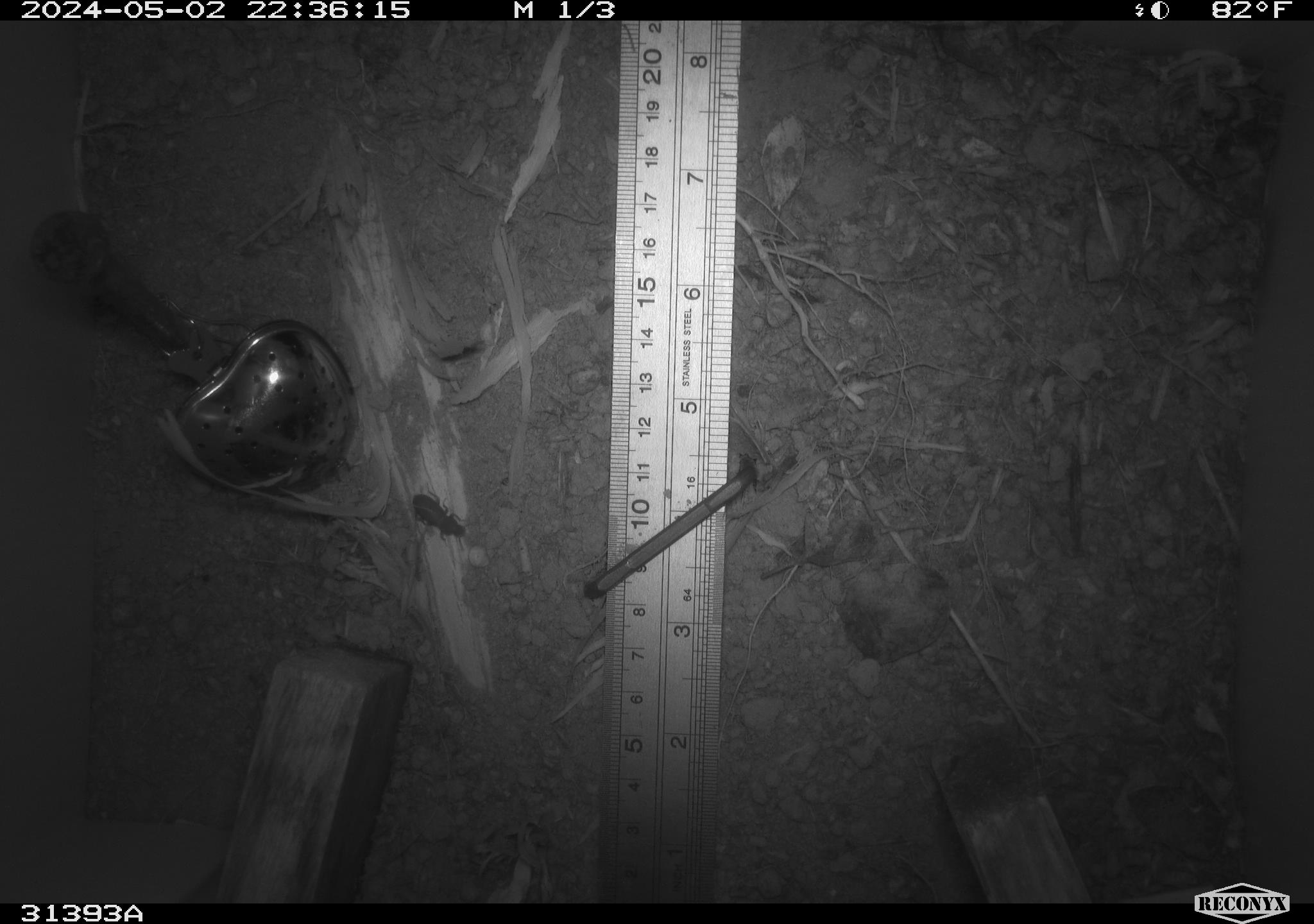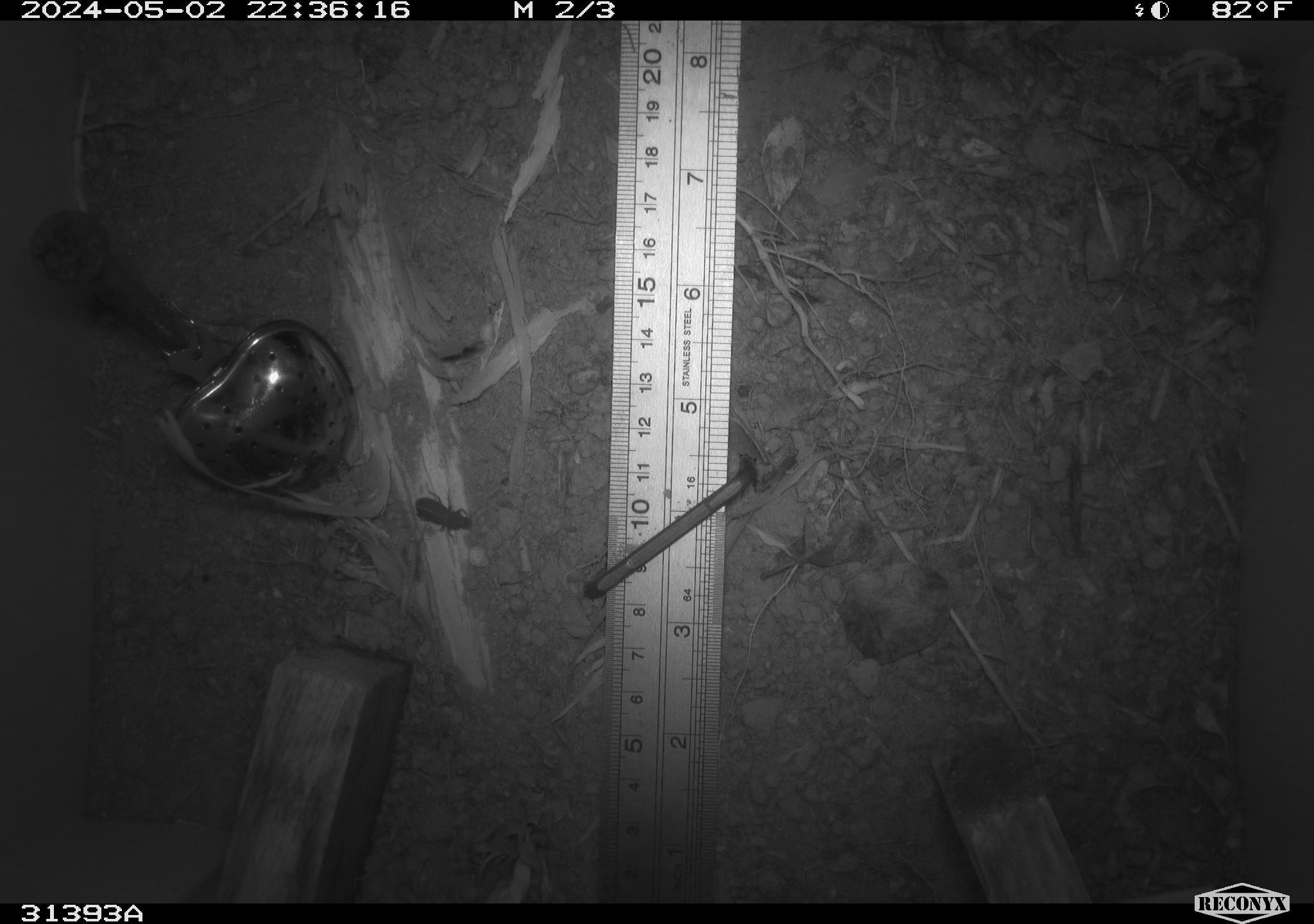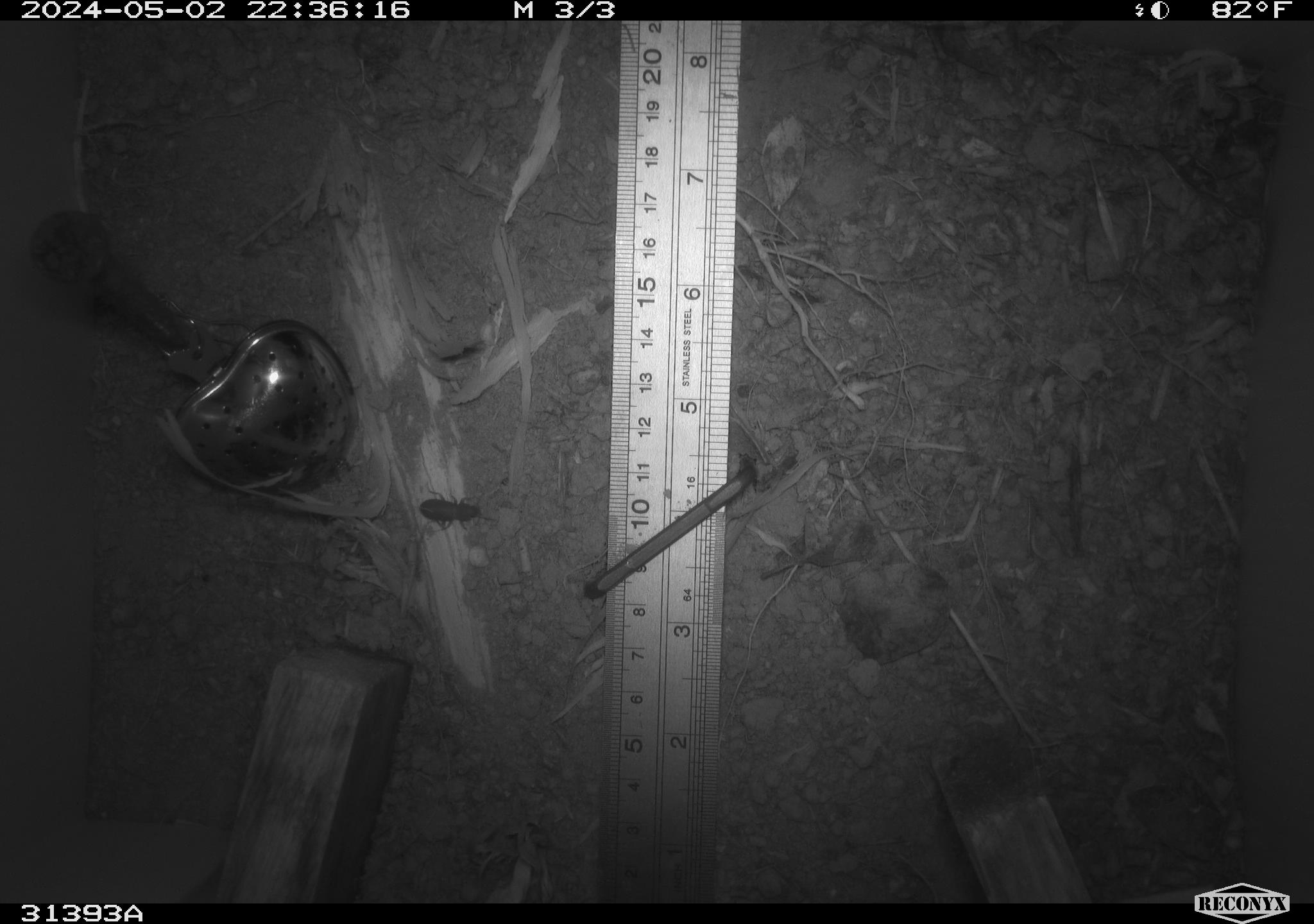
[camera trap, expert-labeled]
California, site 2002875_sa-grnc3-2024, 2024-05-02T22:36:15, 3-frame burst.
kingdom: Animalia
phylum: Arthropoda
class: Insecta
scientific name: Insecta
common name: insect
Insect (Insecta).